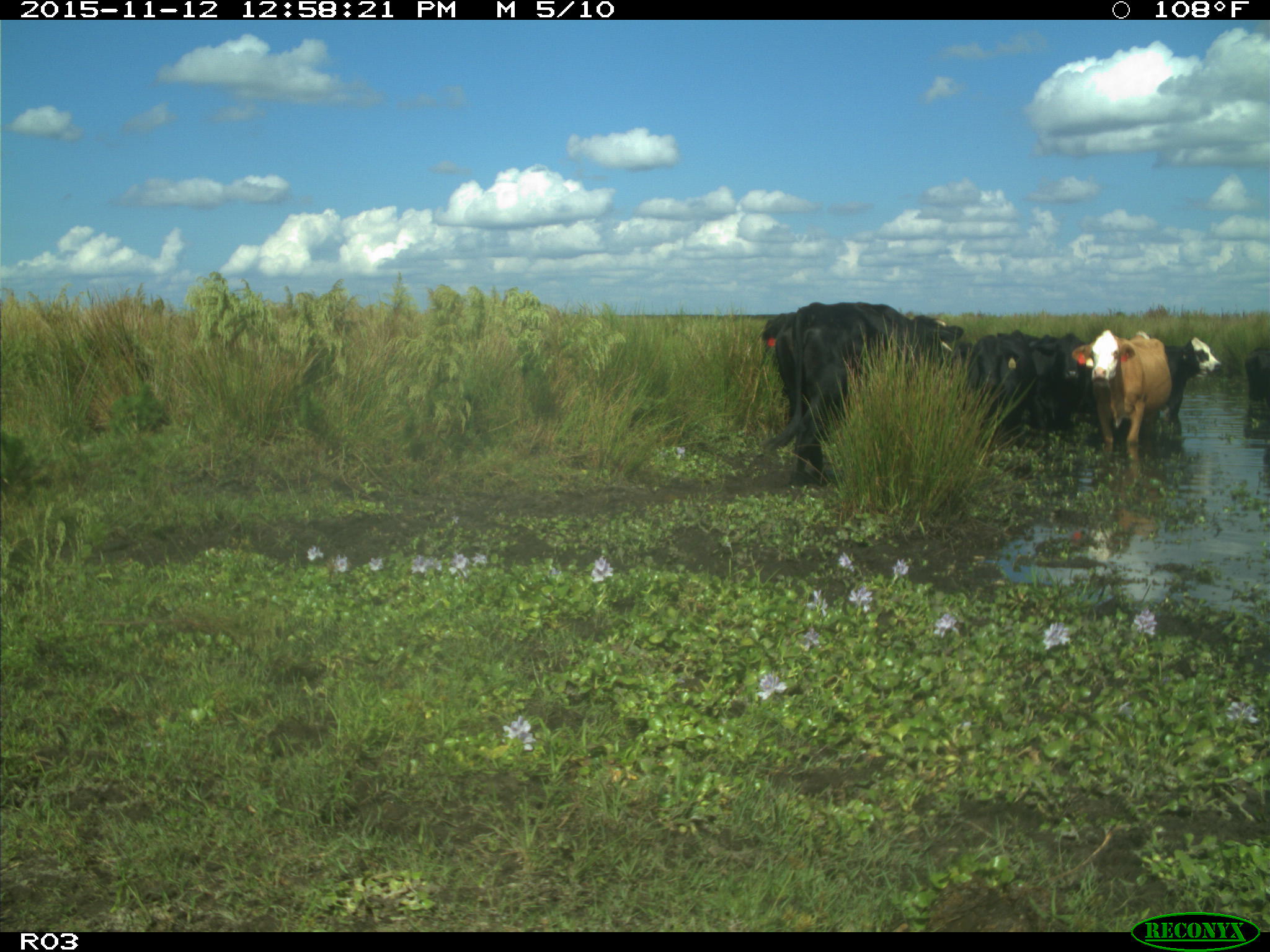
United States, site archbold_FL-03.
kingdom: Animalia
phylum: Chordata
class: Mammalia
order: Artiodactyla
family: Bovidae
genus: Bos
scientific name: Bos taurus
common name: domestic cow